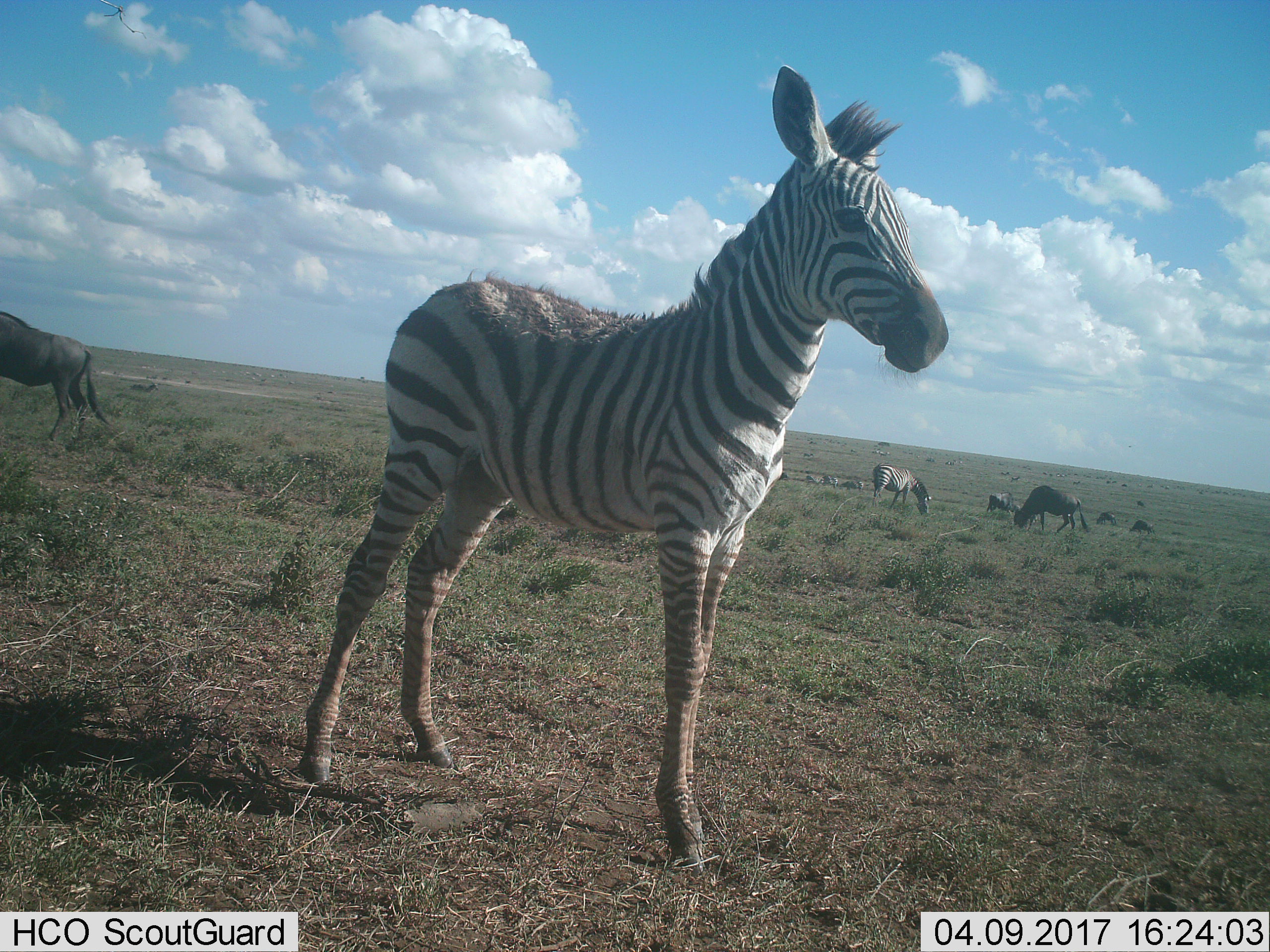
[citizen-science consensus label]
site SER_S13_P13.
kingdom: Animalia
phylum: Chordata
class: Mammalia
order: Artiodactyla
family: Bovidae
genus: Connochaetes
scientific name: Connochaetes taurinus taurinus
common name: blue wildebeest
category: wildebeestblue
Wildebeestblue (blue wildebeest) (Connochaetes taurinus taurinus), count 11-50. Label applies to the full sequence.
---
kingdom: Animalia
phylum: Chordata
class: Mammalia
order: Perissodactyla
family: Equidae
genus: Equus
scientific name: Equus quagga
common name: plains zebra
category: zebraplains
Zebraplains (plains zebra) (Equus quagga), count 3. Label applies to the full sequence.